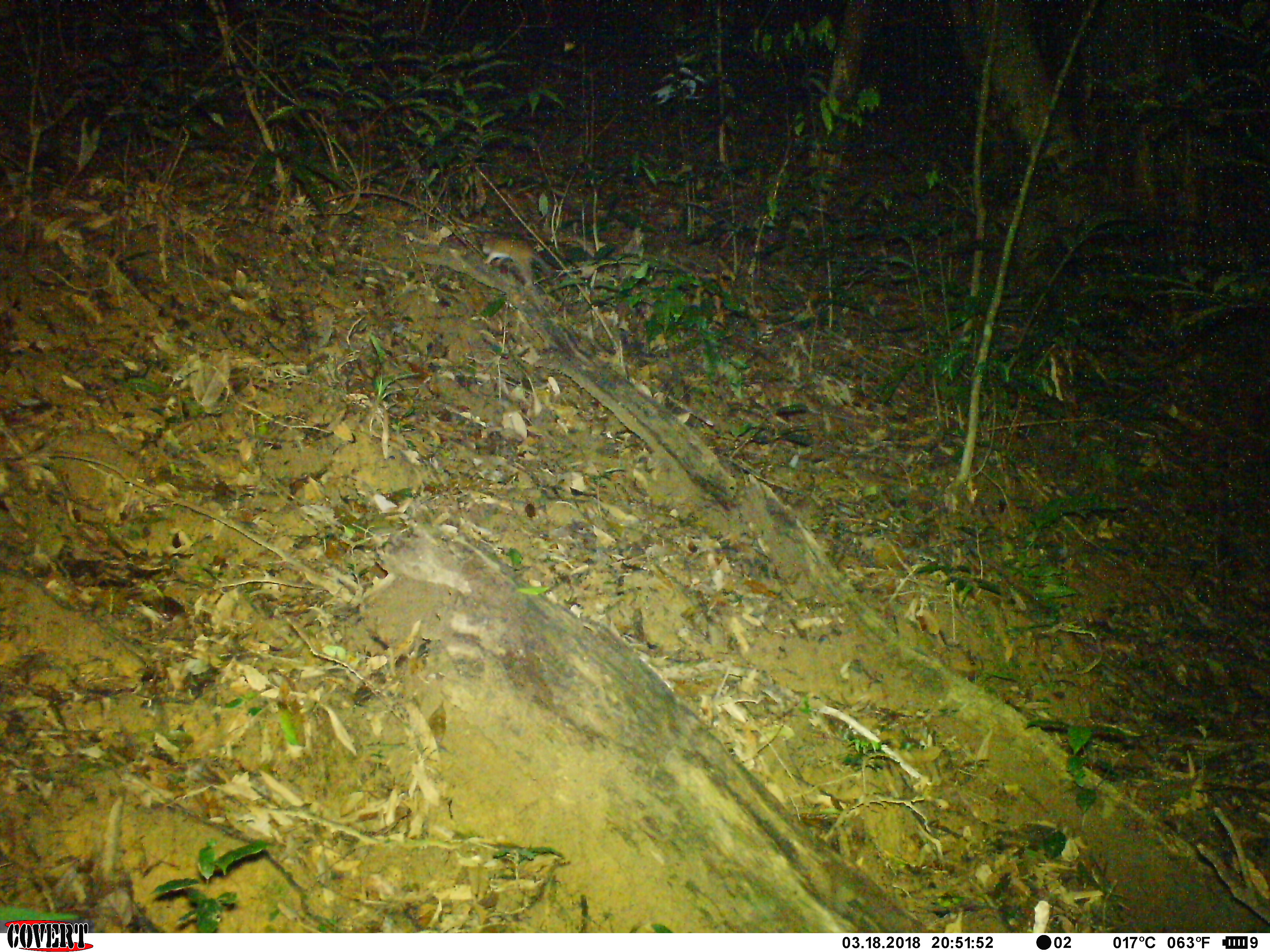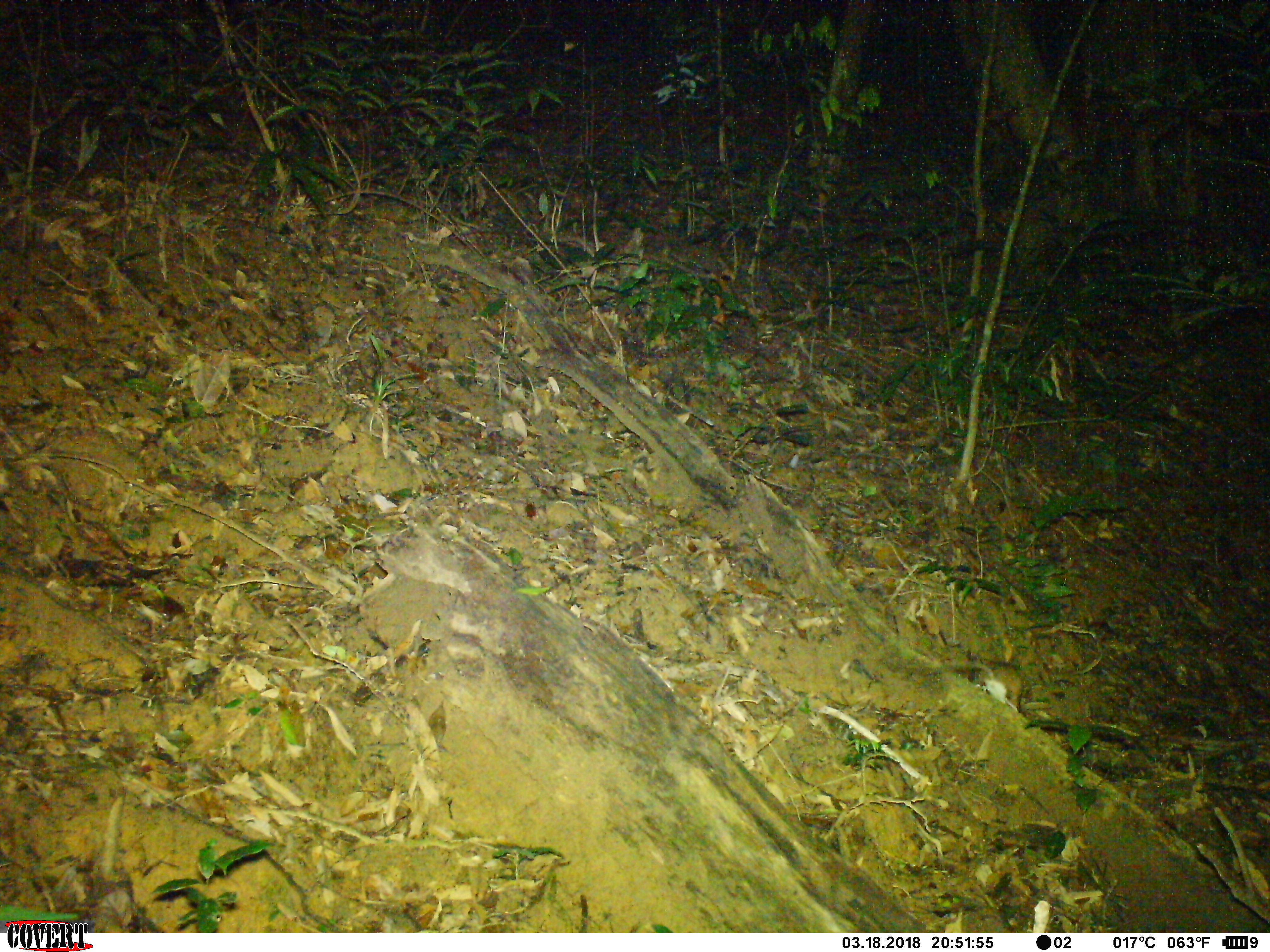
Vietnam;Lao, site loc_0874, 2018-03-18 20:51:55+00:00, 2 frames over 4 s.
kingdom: Animalia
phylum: Chordata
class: Mammalia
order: Rodentia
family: Muridae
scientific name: Muridae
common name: old-world mice and rats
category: unidentified murid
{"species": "unidentified murid (old-world mice and rats) (Muridae)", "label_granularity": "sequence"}